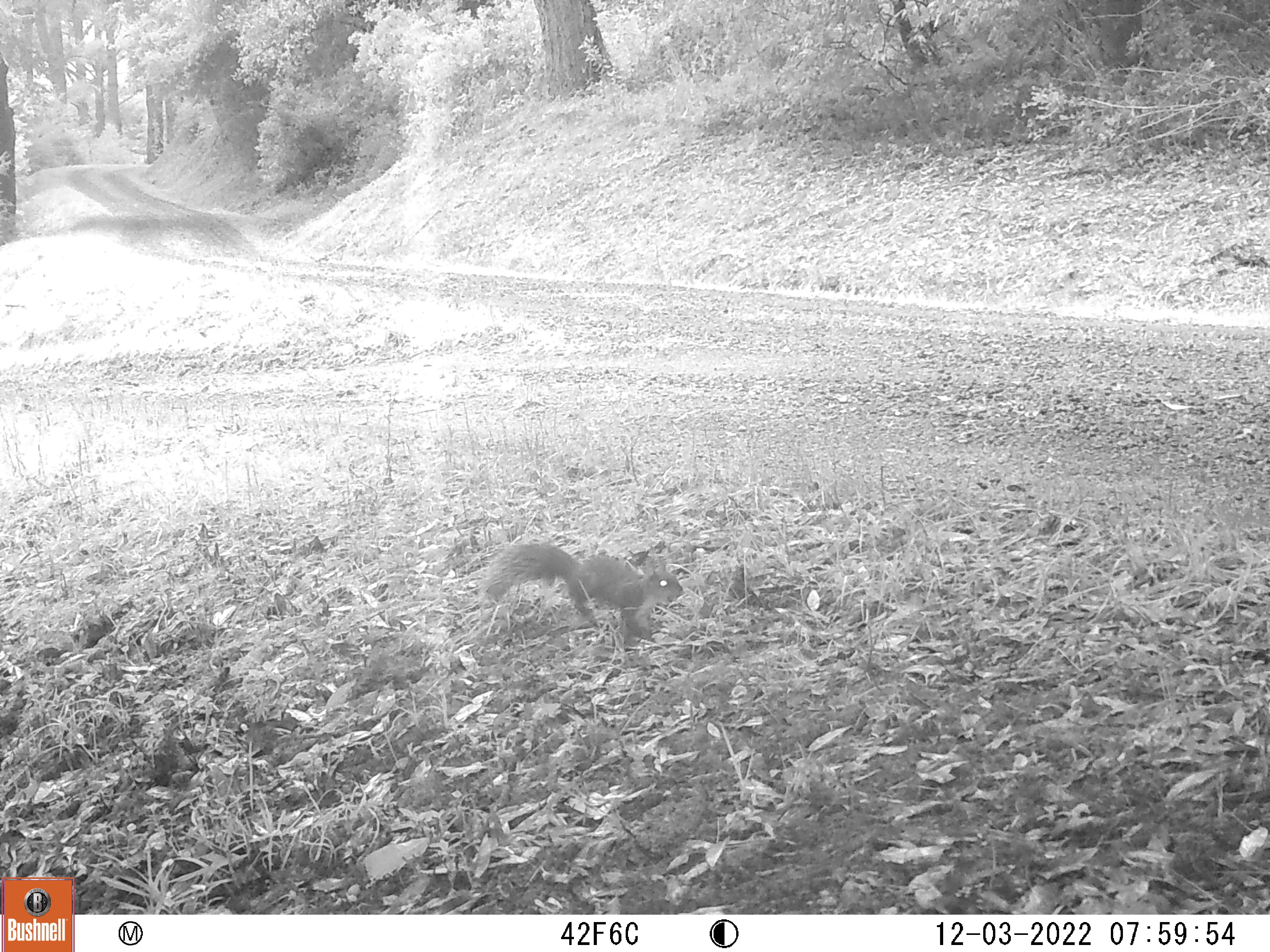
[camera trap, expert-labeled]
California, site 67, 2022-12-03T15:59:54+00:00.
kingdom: Animalia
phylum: Chordata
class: Mammalia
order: Rodentia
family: Sciuridae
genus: Sciurus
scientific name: Sciurus griseus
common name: western gray squirrel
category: western grey squirrel